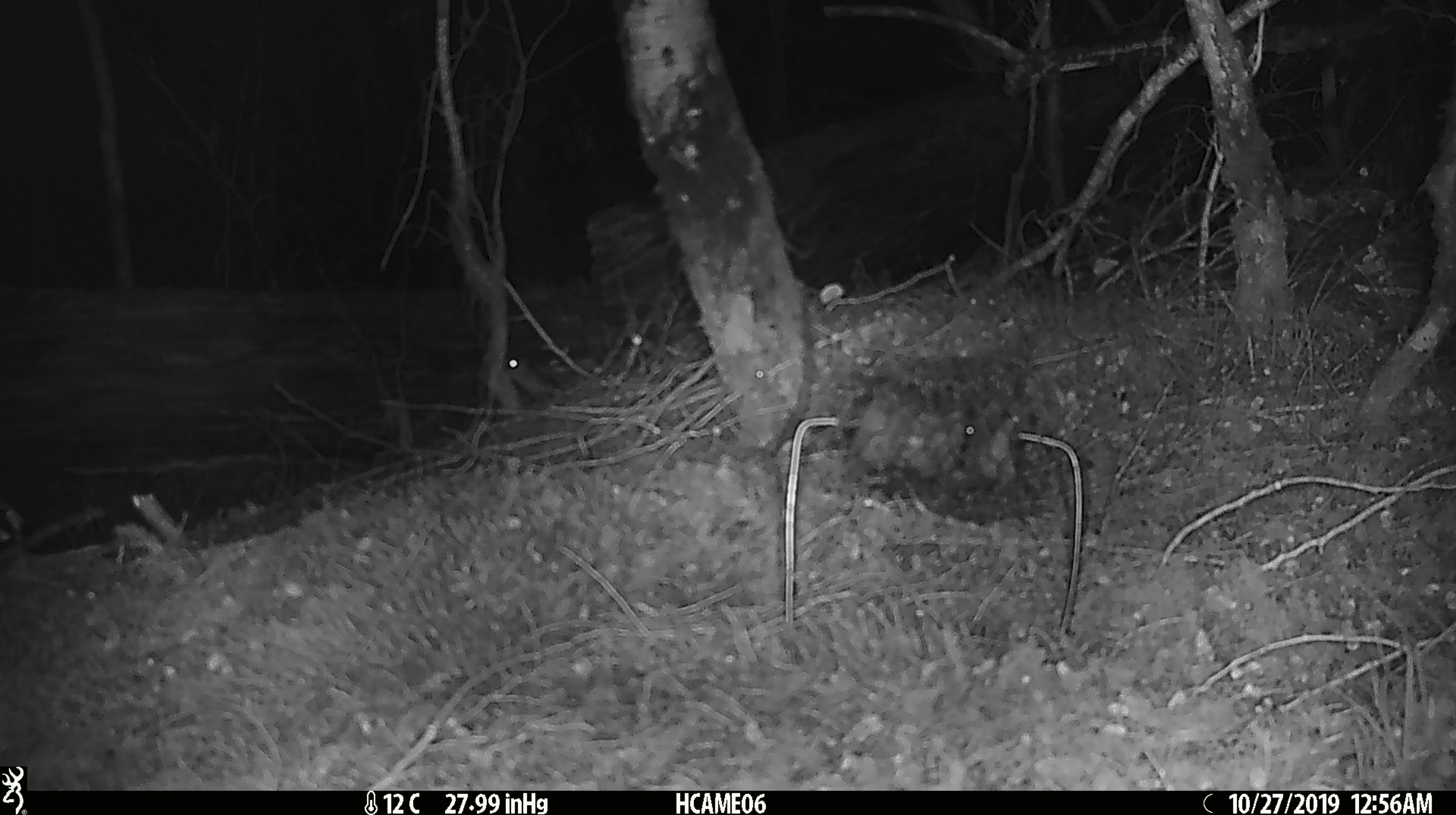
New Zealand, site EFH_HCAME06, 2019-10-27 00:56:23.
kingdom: Animalia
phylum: Chordata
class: Mammalia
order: Rodentia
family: Muridae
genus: Mus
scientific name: Mus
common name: mouse